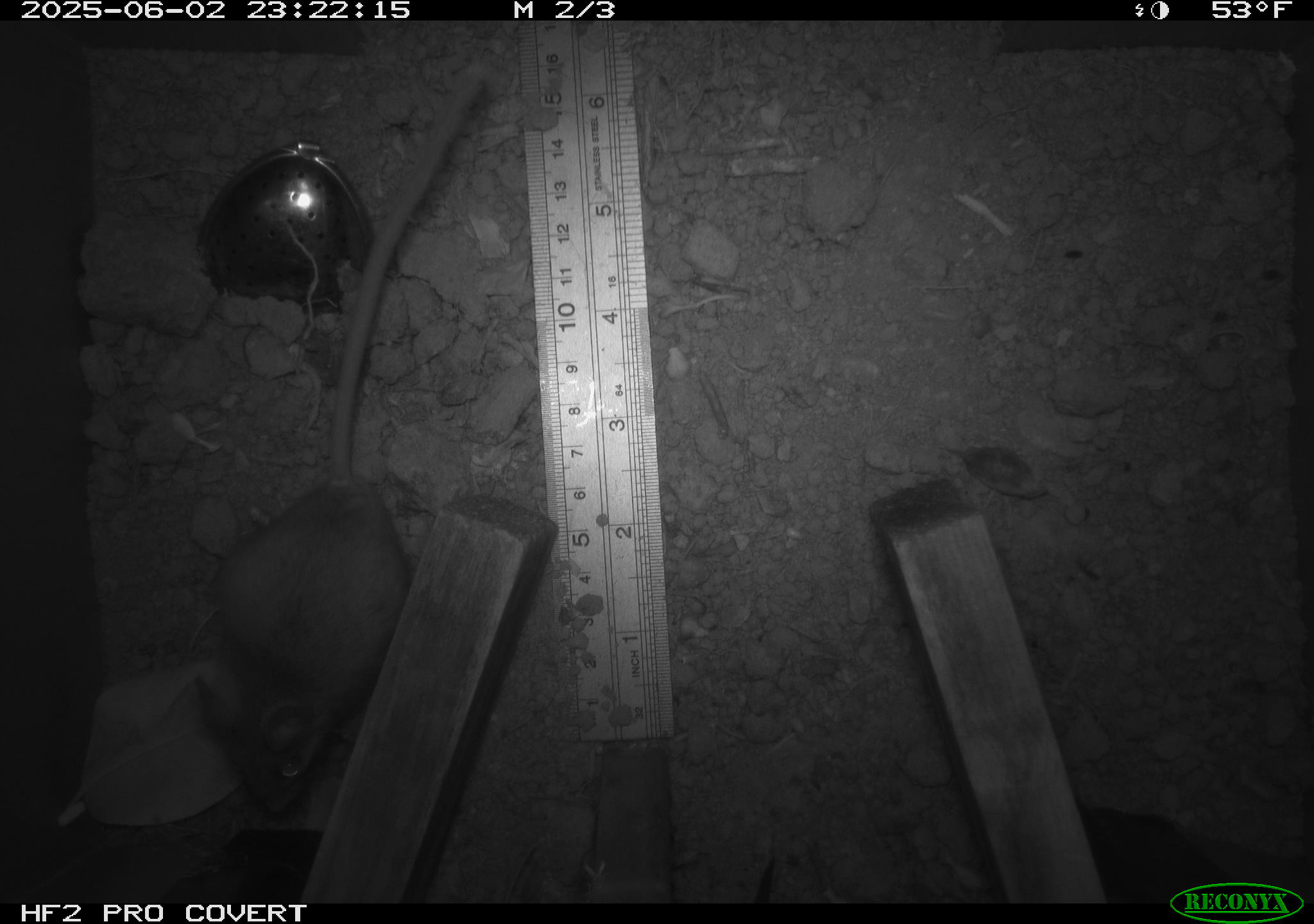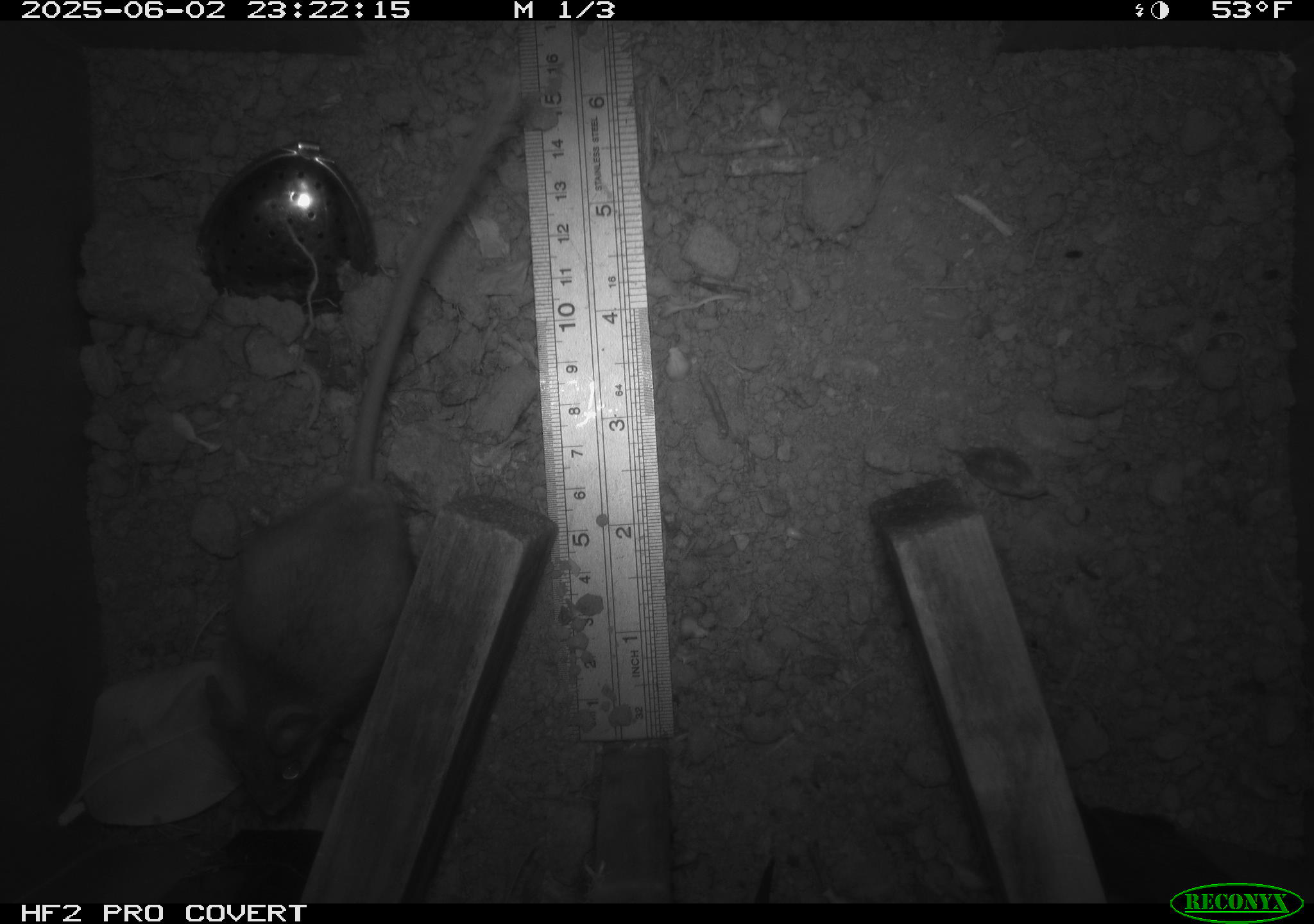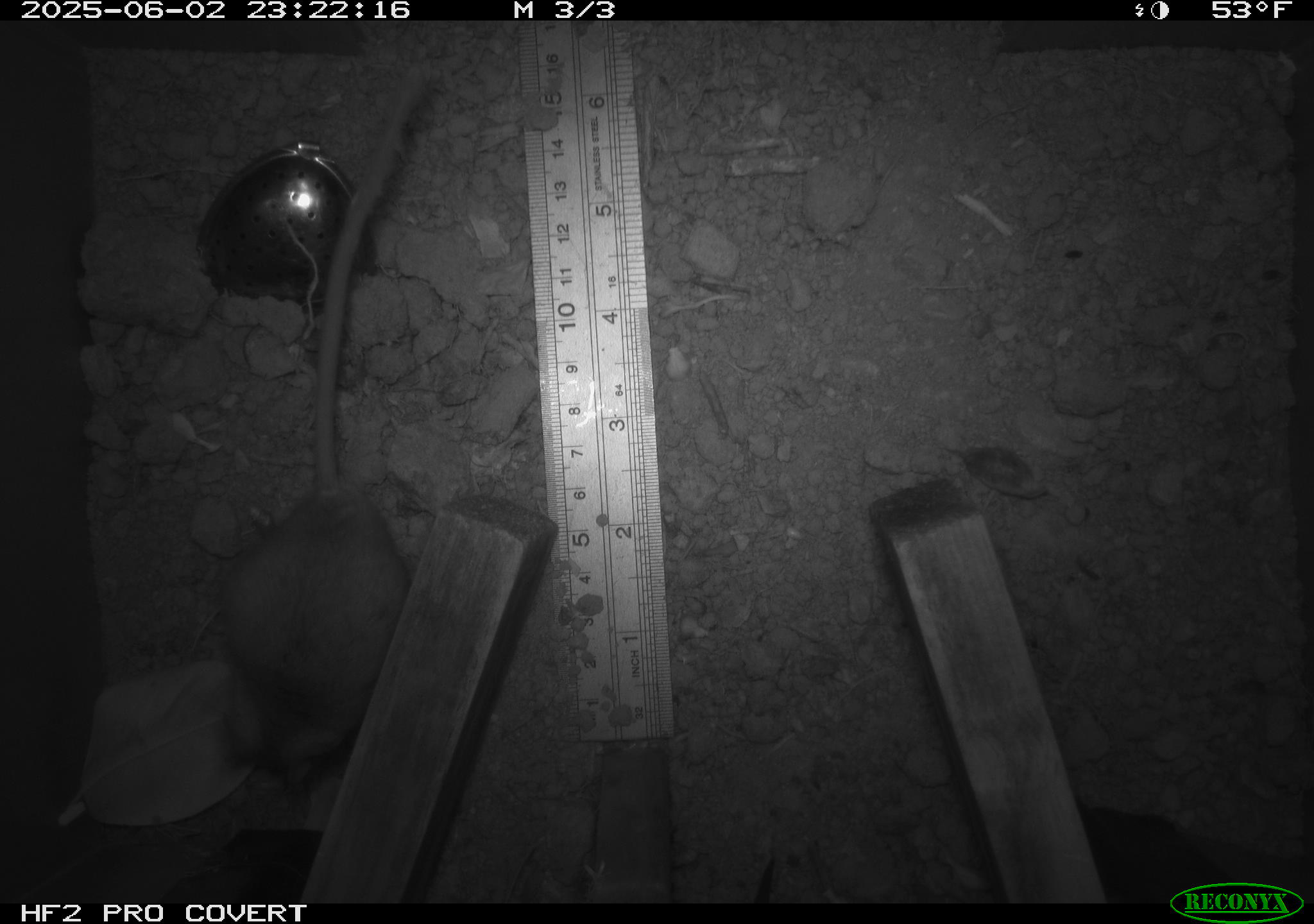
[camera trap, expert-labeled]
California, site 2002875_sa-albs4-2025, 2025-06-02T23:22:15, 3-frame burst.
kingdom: Animalia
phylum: Chordata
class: Mammalia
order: Rodentia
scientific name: Rodentia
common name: mouse species